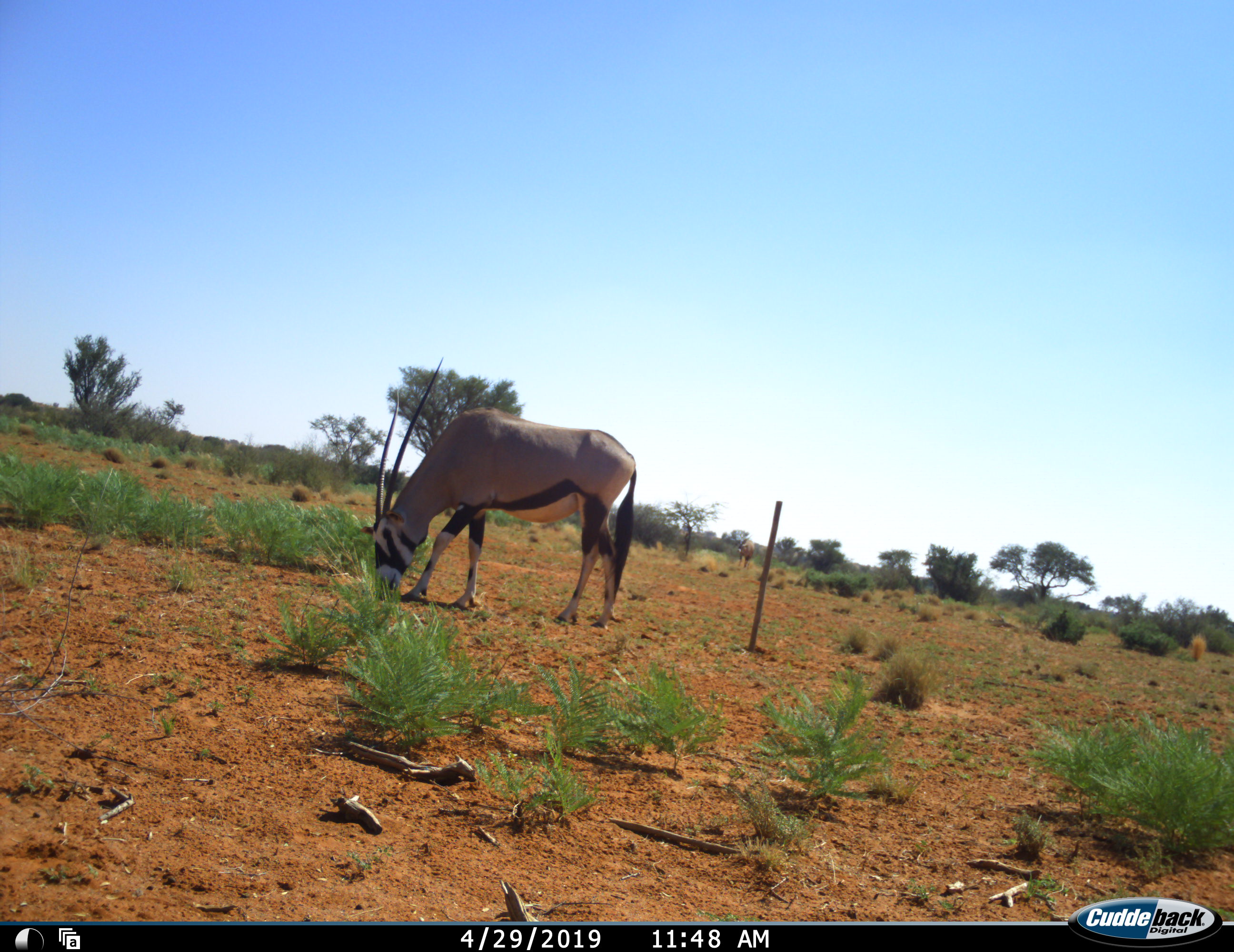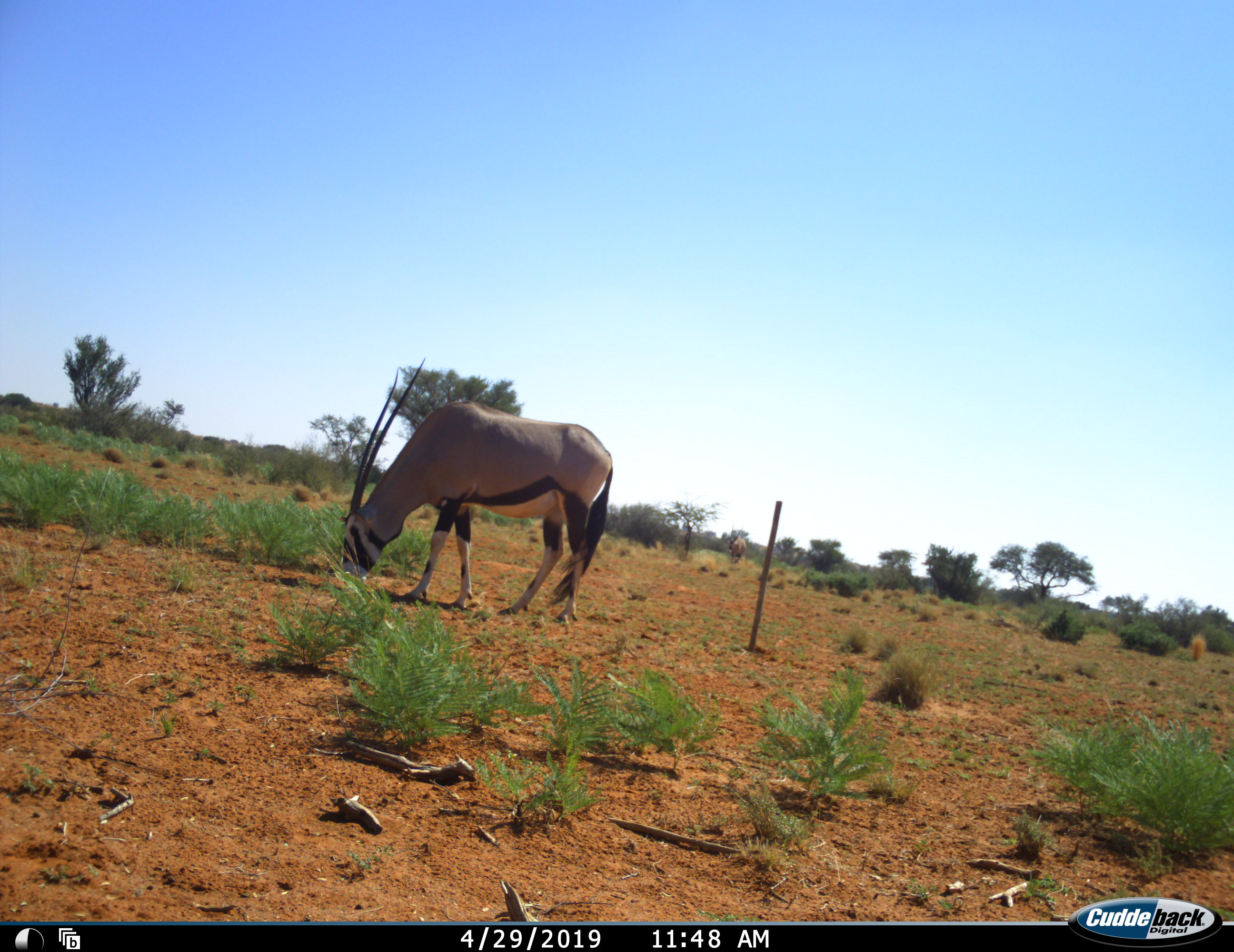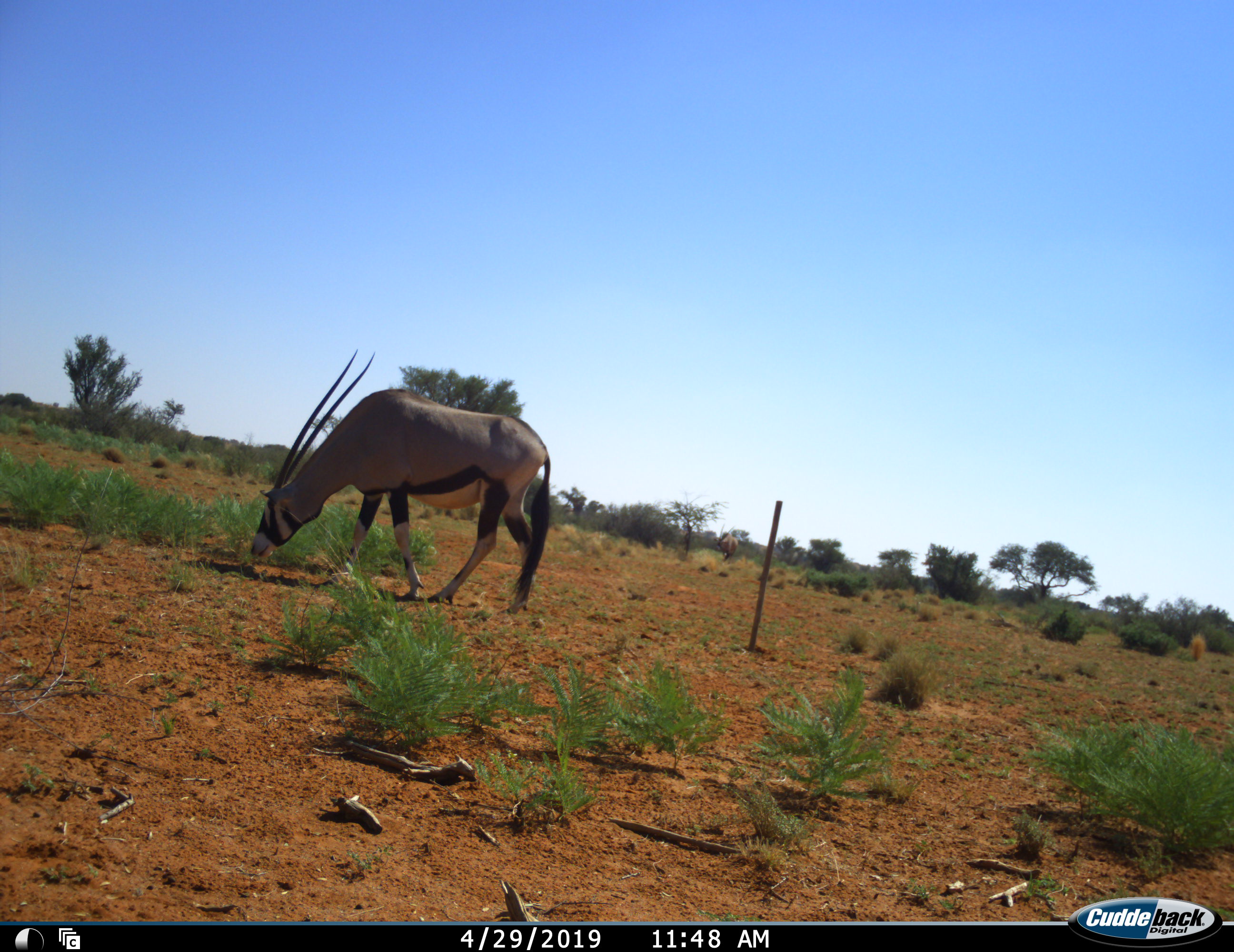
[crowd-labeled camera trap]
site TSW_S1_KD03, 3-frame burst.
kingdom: Animalia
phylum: Chordata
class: Mammalia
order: Artiodactyla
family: Bovidae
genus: Oryx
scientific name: Oryx gazella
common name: gemsbok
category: oryx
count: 1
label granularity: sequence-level